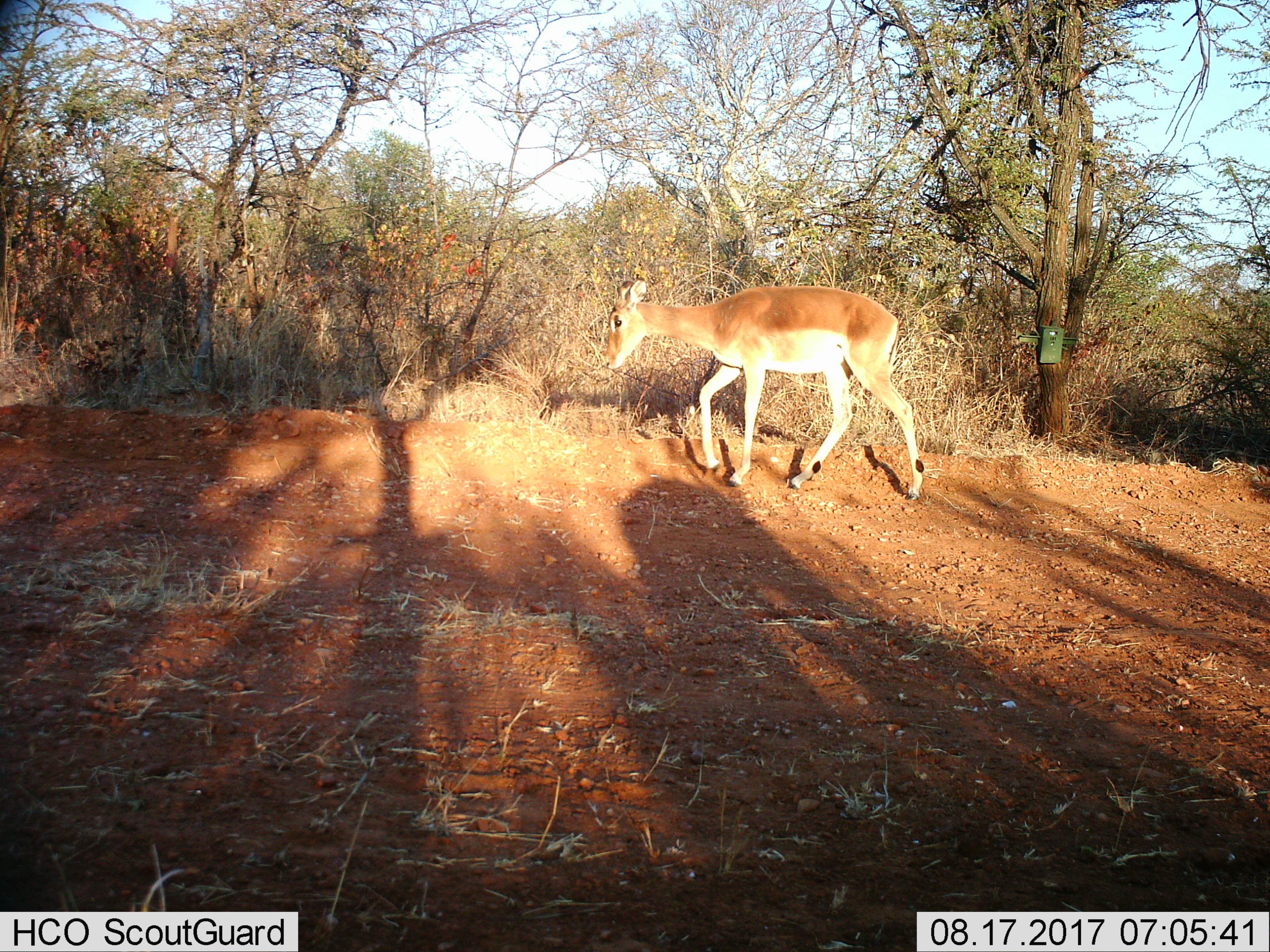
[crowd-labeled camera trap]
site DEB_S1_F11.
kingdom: Animalia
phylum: Chordata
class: Mammalia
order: Artiodactyla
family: Bovidae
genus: Aepyceros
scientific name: Aepyceros melampus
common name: impala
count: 1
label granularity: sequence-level